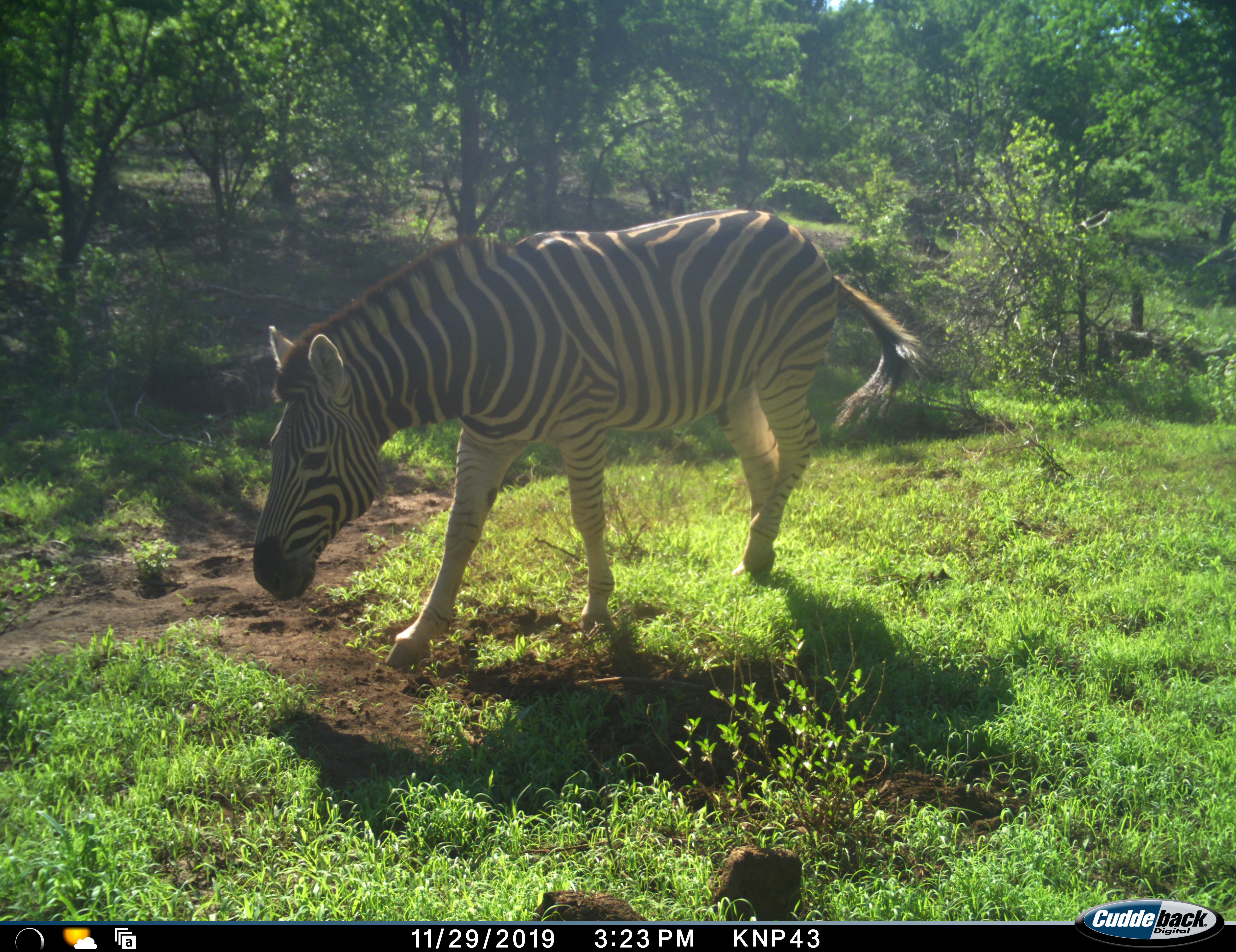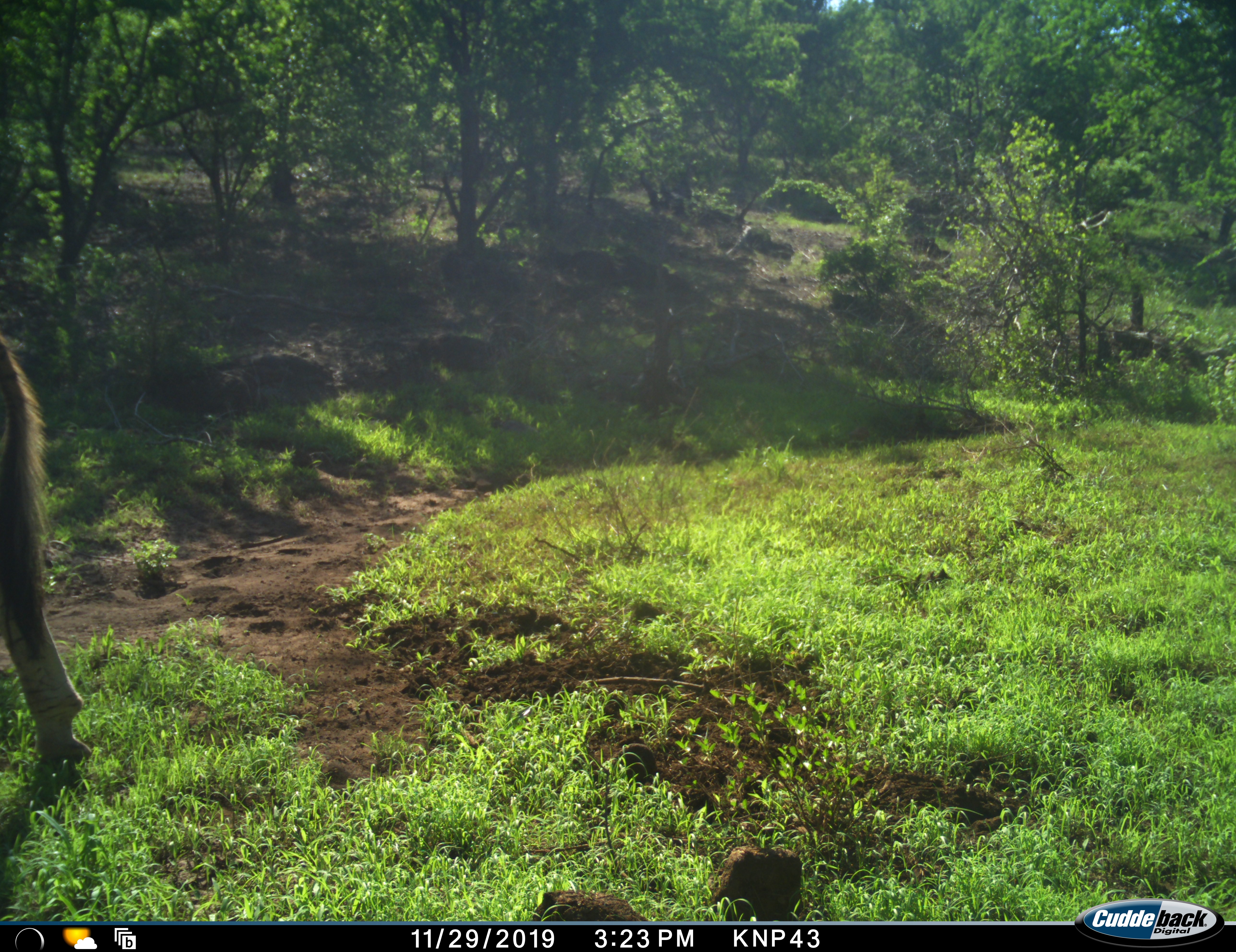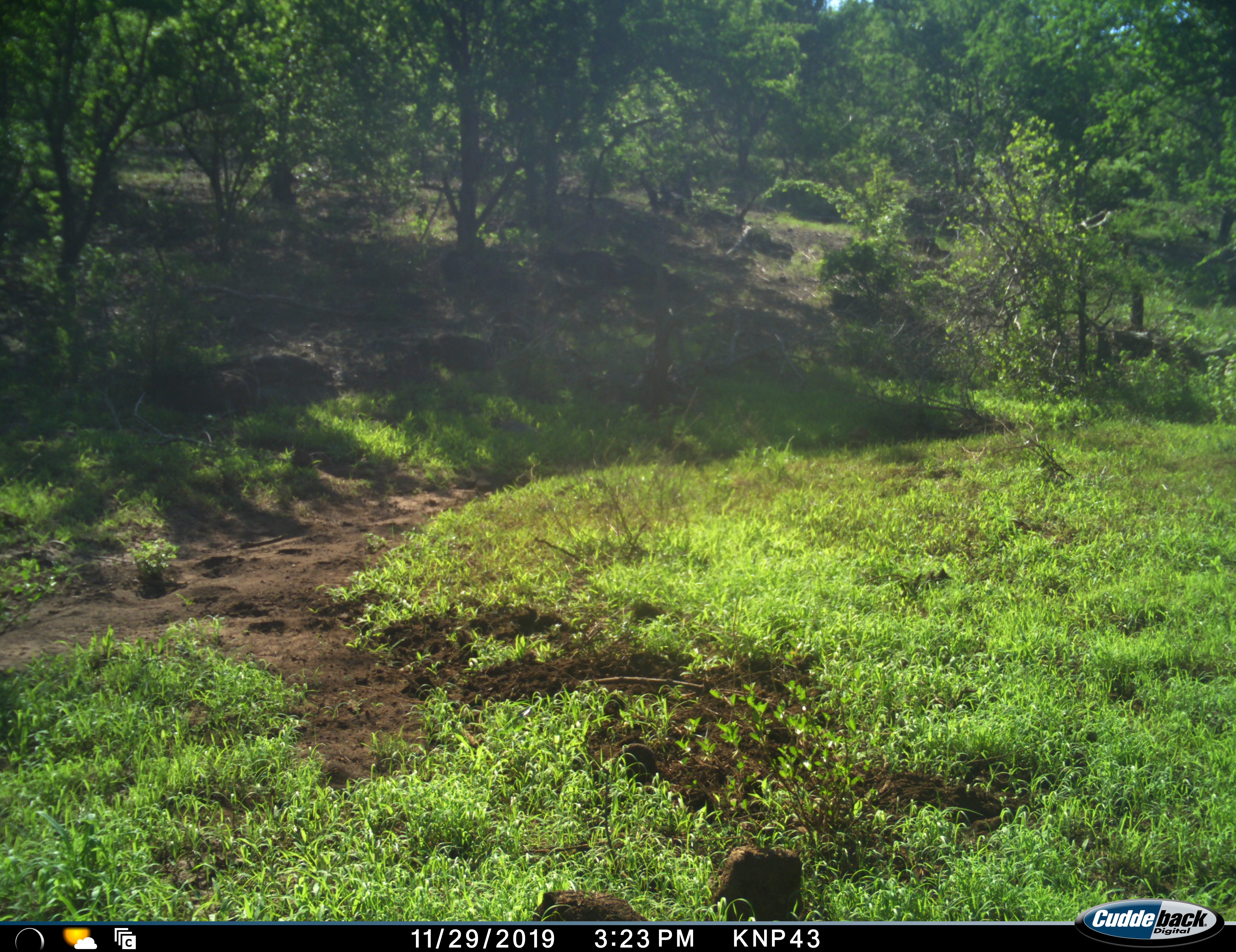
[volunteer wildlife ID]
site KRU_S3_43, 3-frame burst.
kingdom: Animalia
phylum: Chordata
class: Mammalia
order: Perissodactyla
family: Equidae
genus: Equus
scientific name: Equus quagga burchellii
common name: burchell's zebra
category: zebraburchells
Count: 1.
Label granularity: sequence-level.